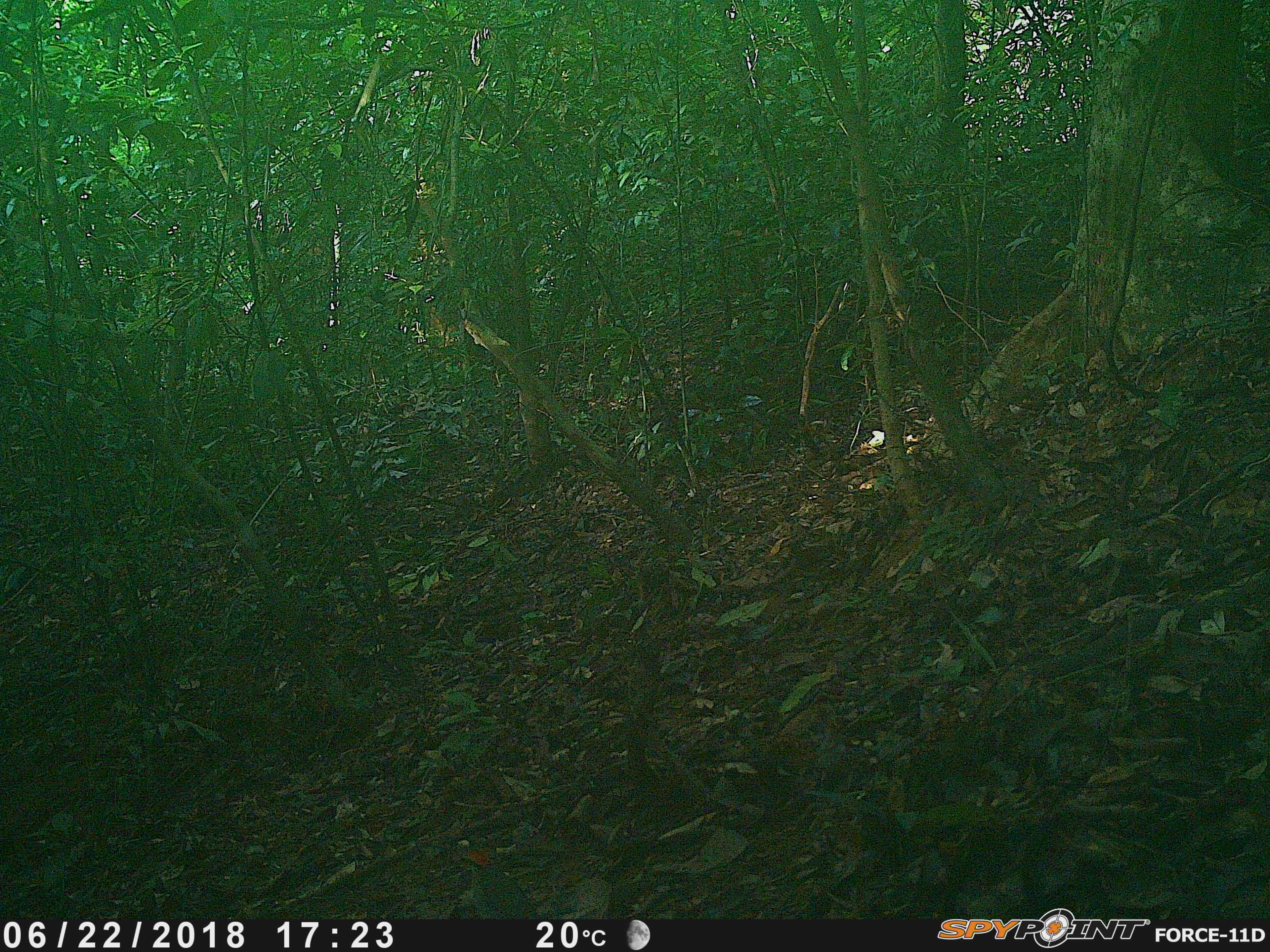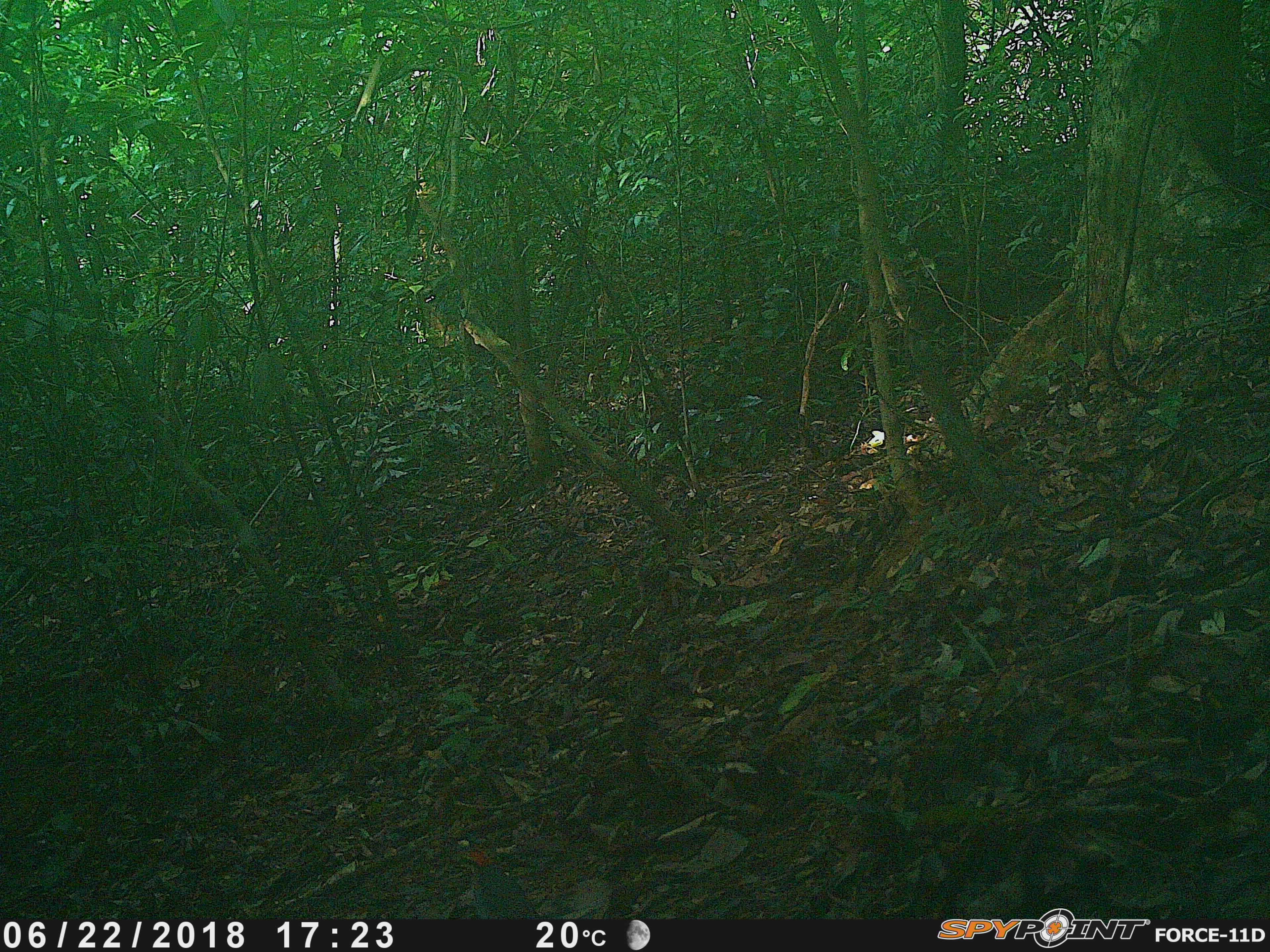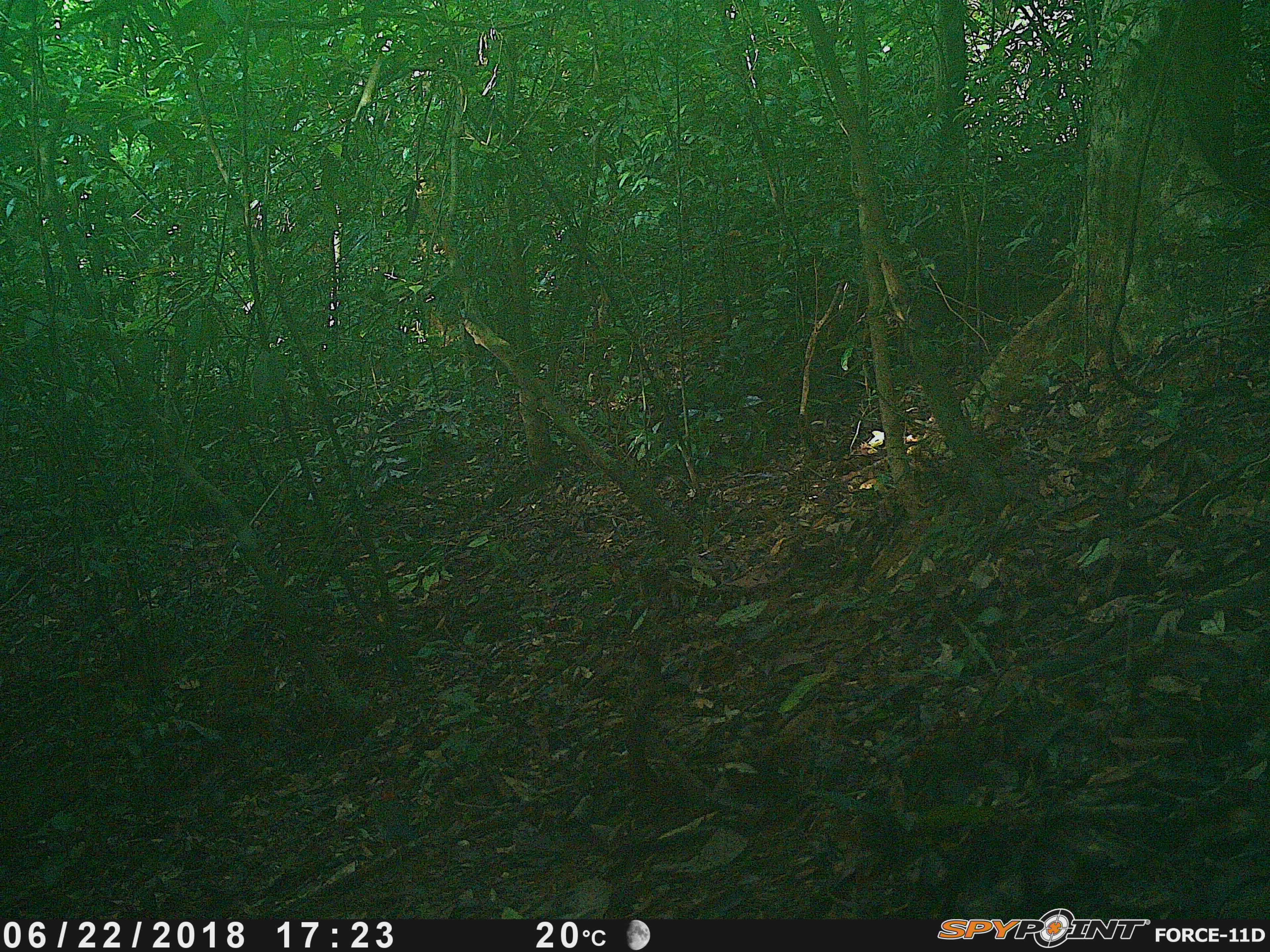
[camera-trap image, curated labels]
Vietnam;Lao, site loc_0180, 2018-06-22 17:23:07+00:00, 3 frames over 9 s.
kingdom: Animalia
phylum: Chordata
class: Aves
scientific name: Aves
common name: bird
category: unidentified bird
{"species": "unidentified bird (bird) (Aves)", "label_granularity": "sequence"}